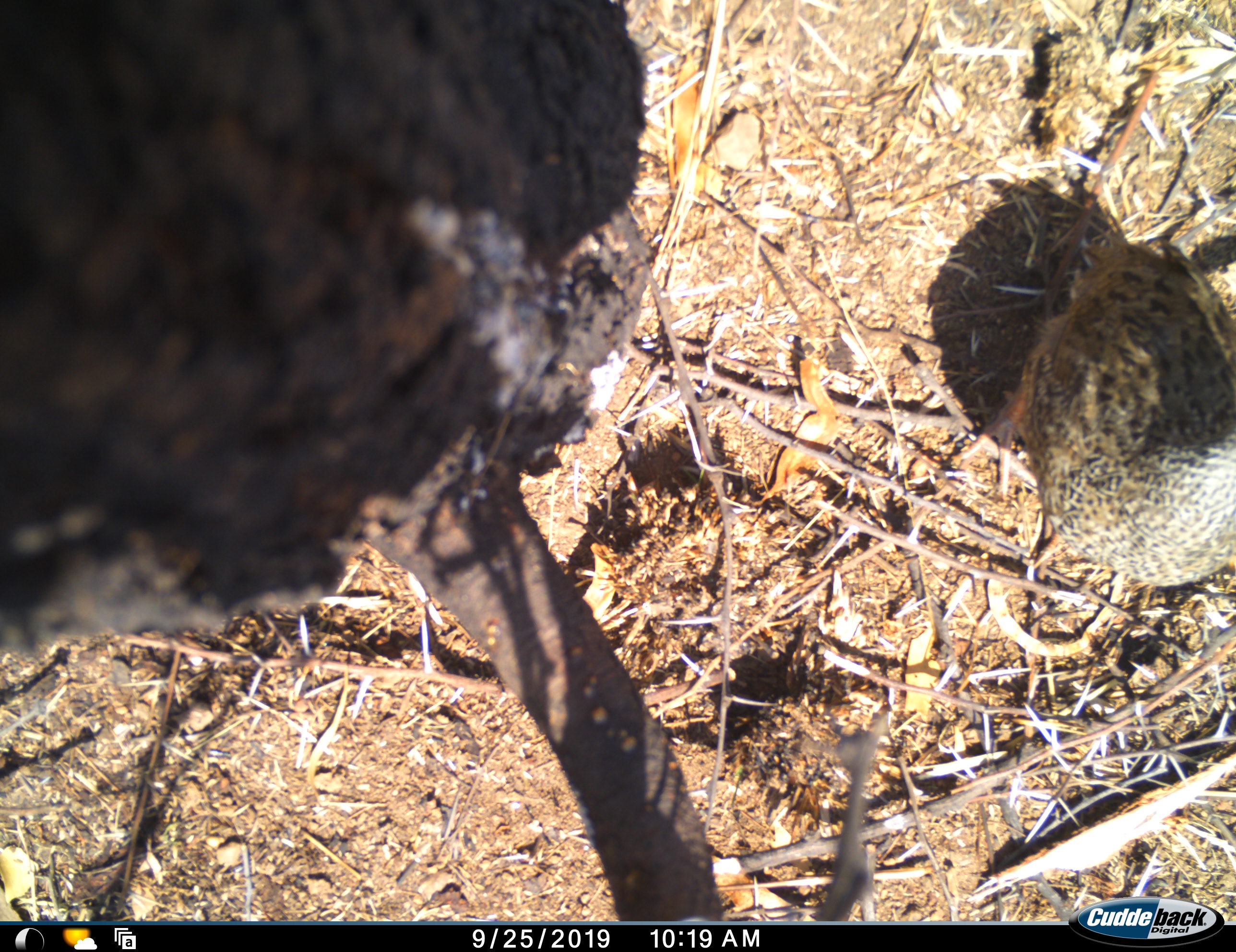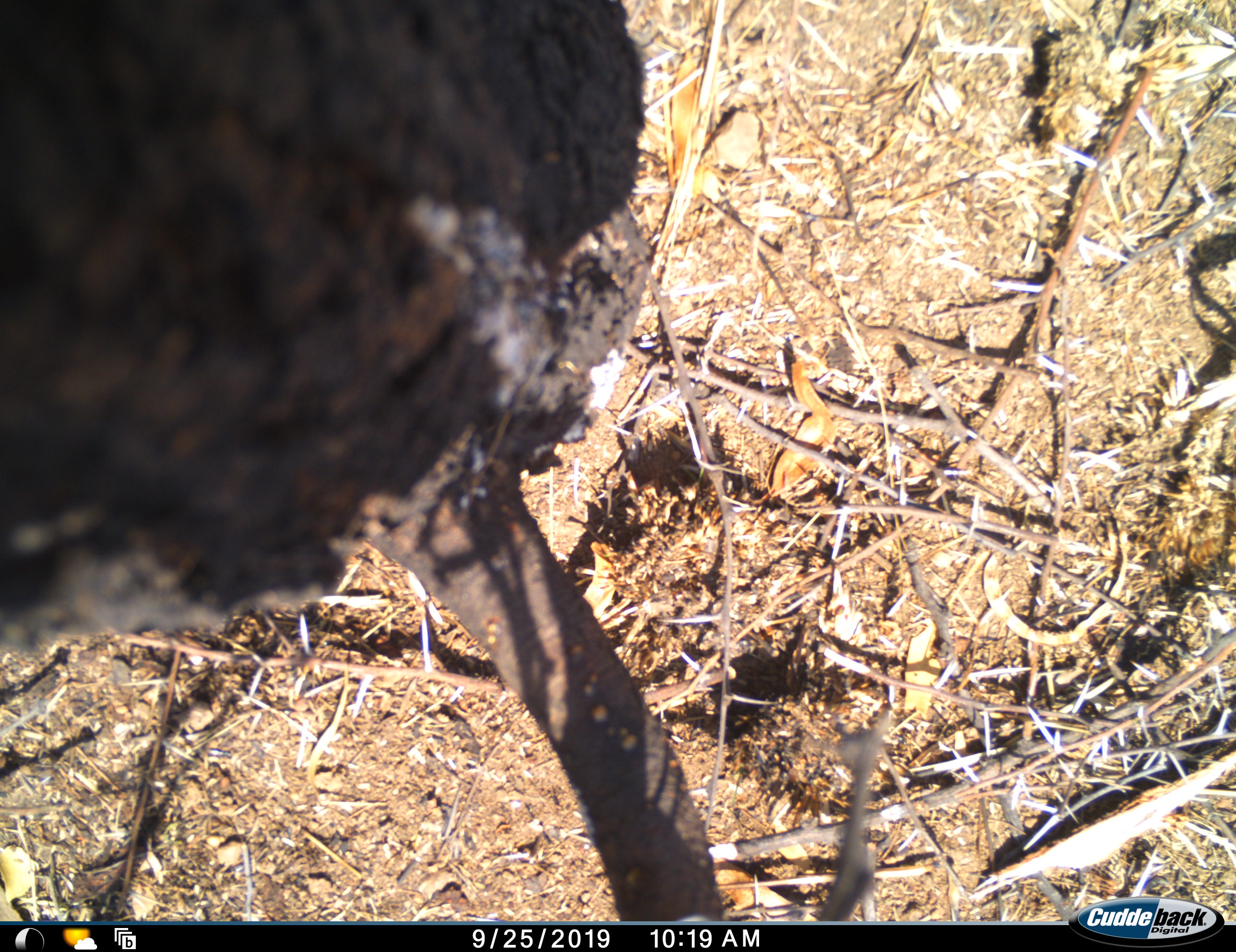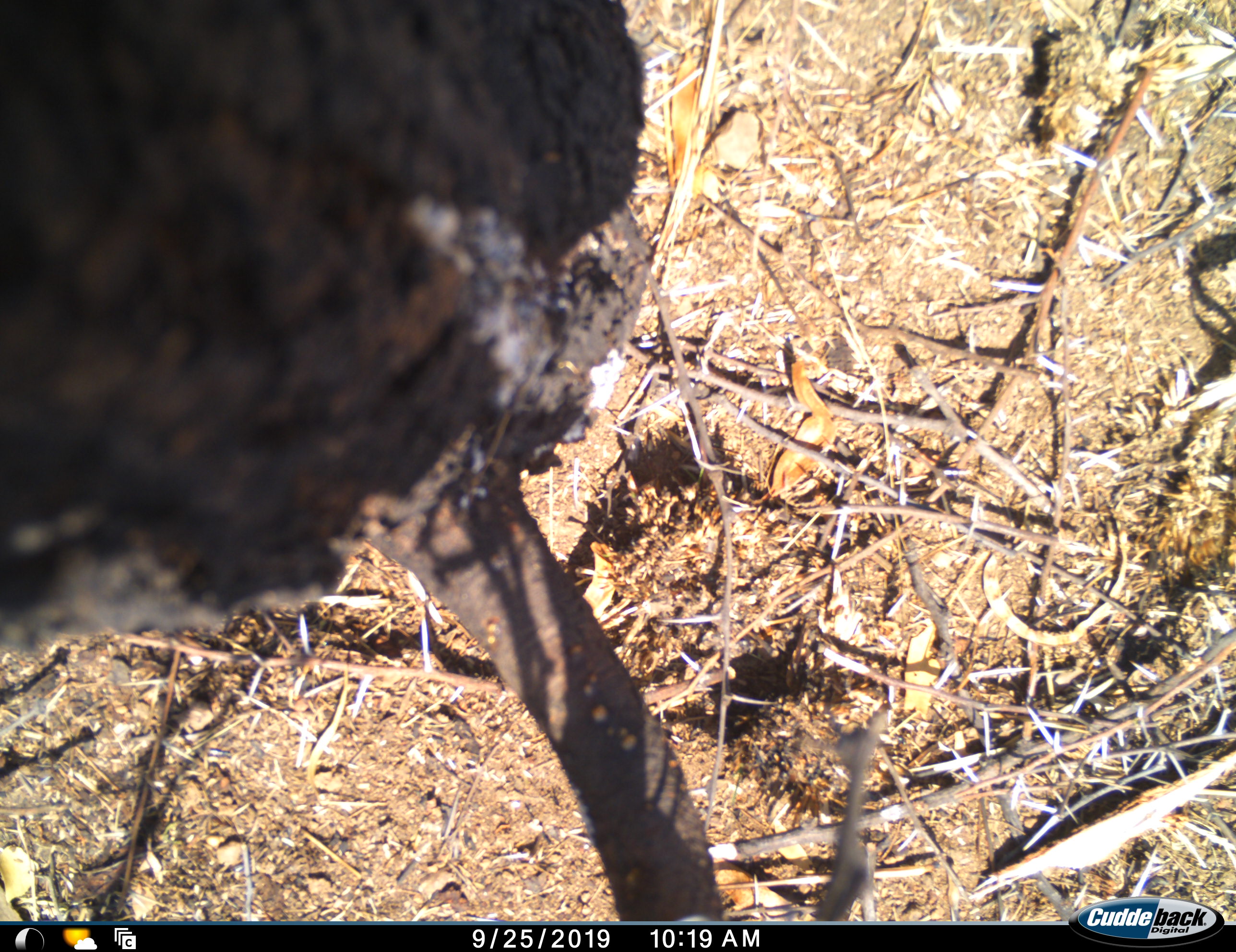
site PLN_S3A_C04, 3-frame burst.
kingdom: Animalia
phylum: Chordata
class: Aves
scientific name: Aves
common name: bird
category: birdother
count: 1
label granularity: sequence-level